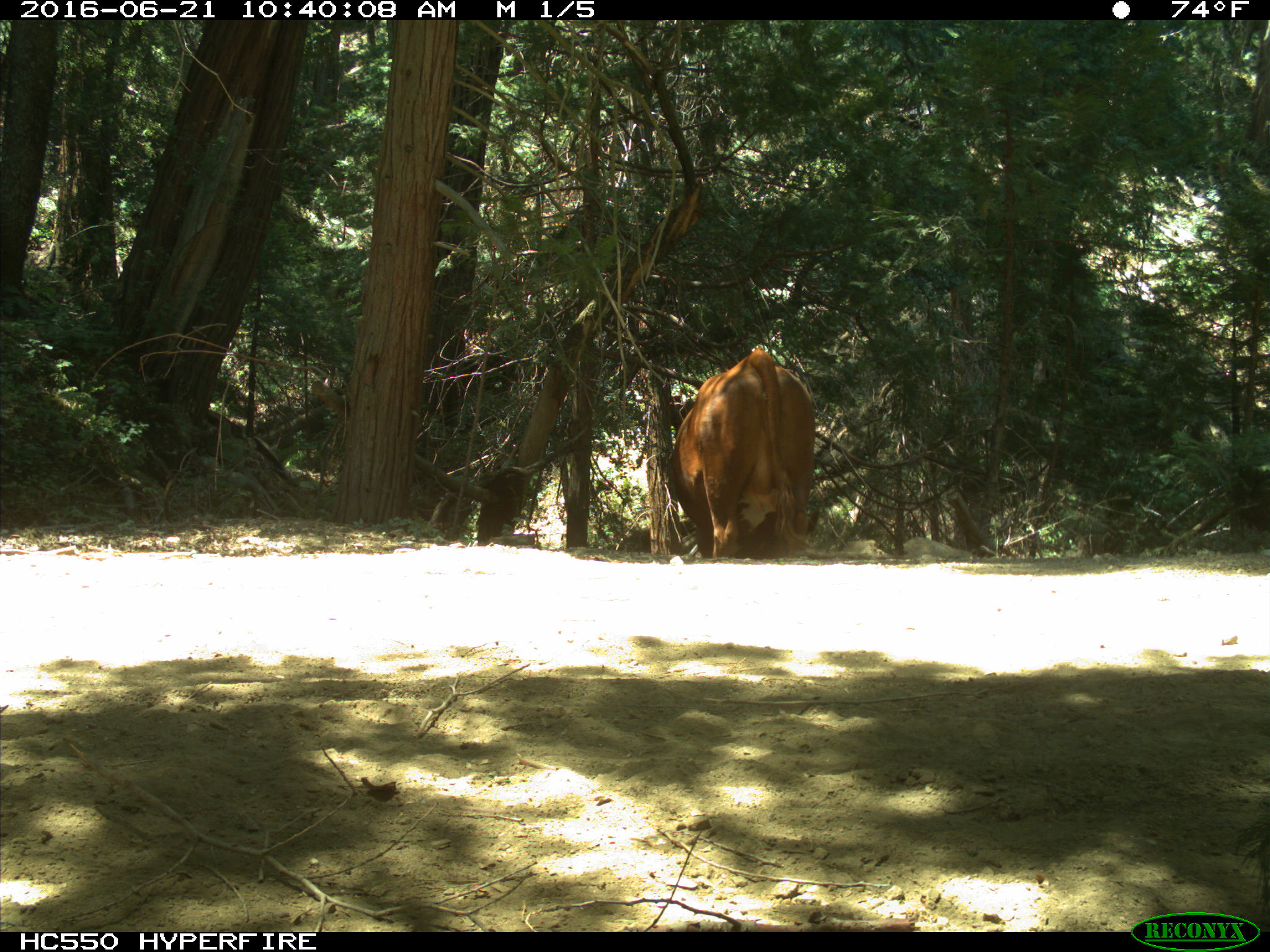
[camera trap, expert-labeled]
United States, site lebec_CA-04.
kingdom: Animalia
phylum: Chordata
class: Mammalia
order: Artiodactyla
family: Bovidae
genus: Bos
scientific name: Bos taurus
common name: domestic cow